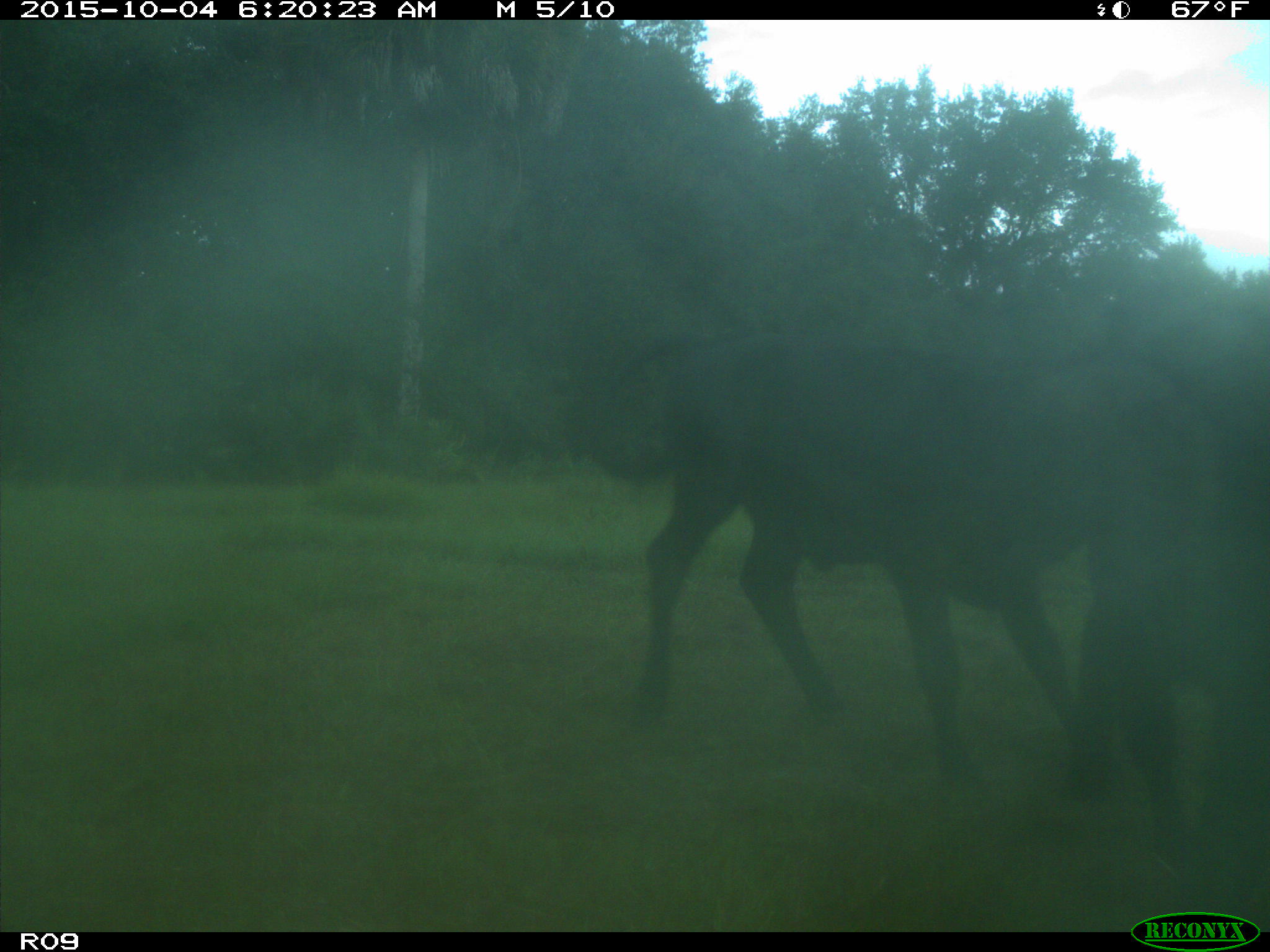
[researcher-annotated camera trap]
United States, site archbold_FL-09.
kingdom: Animalia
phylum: Chordata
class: Mammalia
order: Artiodactyla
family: Bovidae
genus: Bos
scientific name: Bos taurus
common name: domestic cow